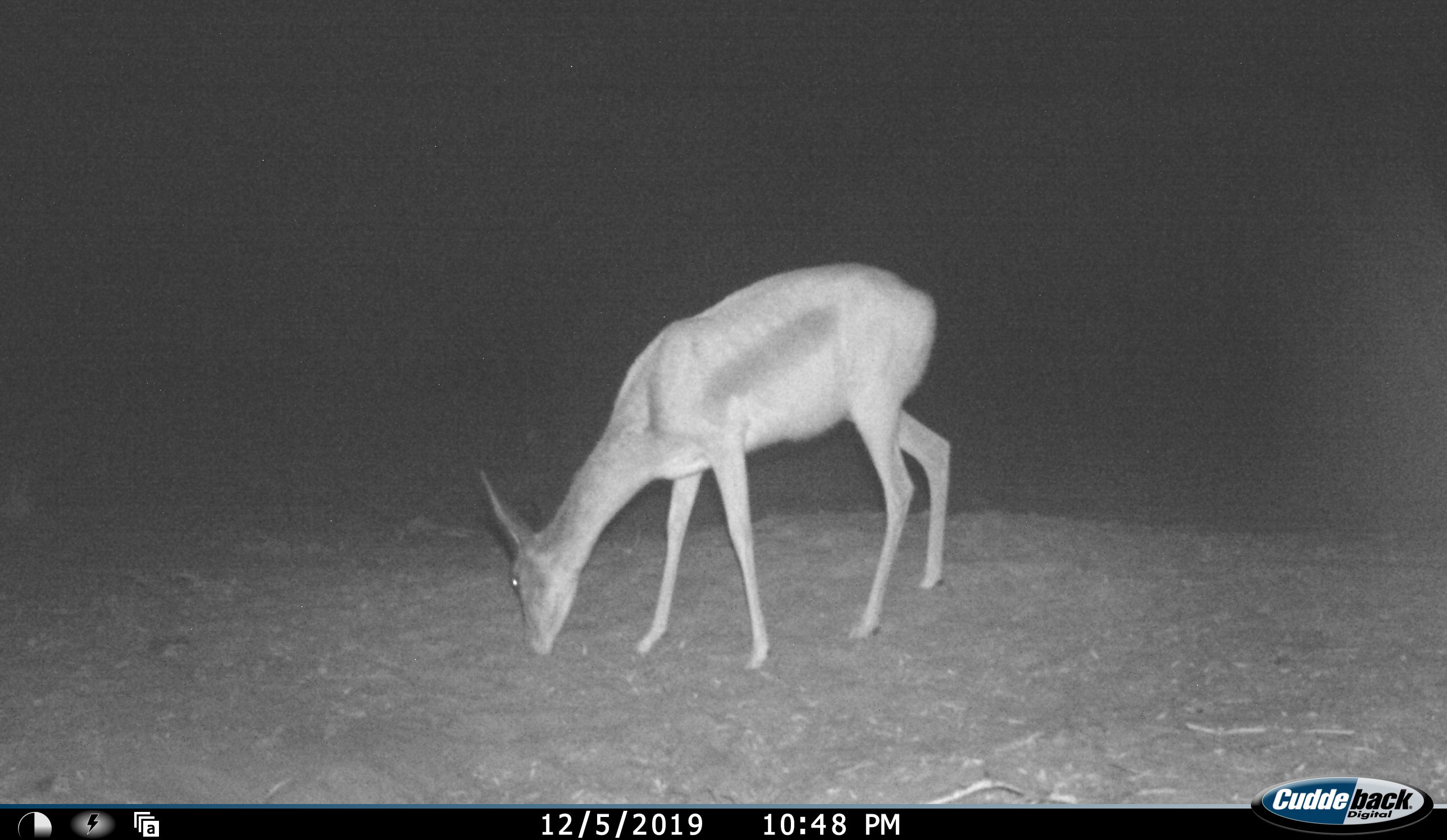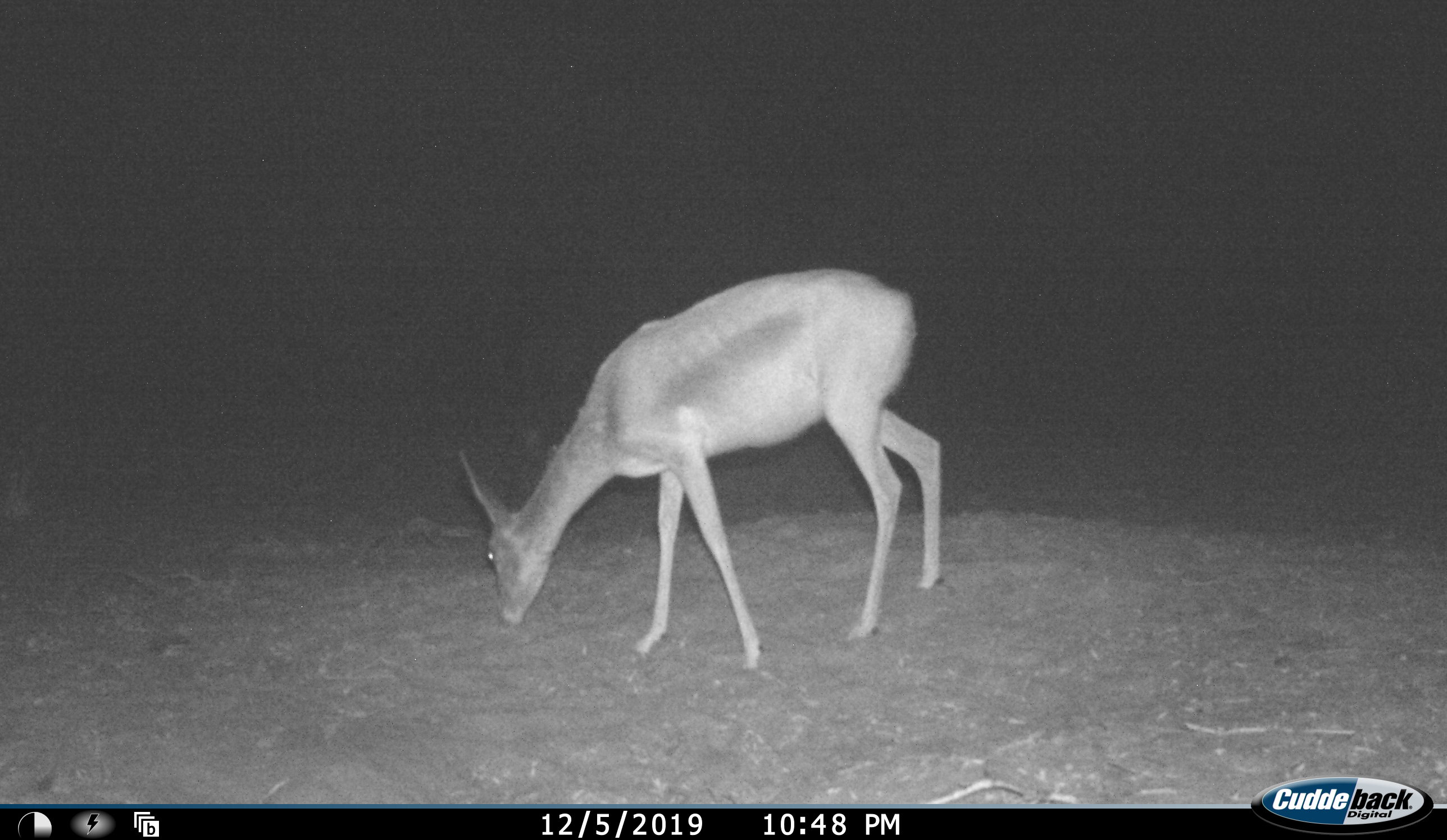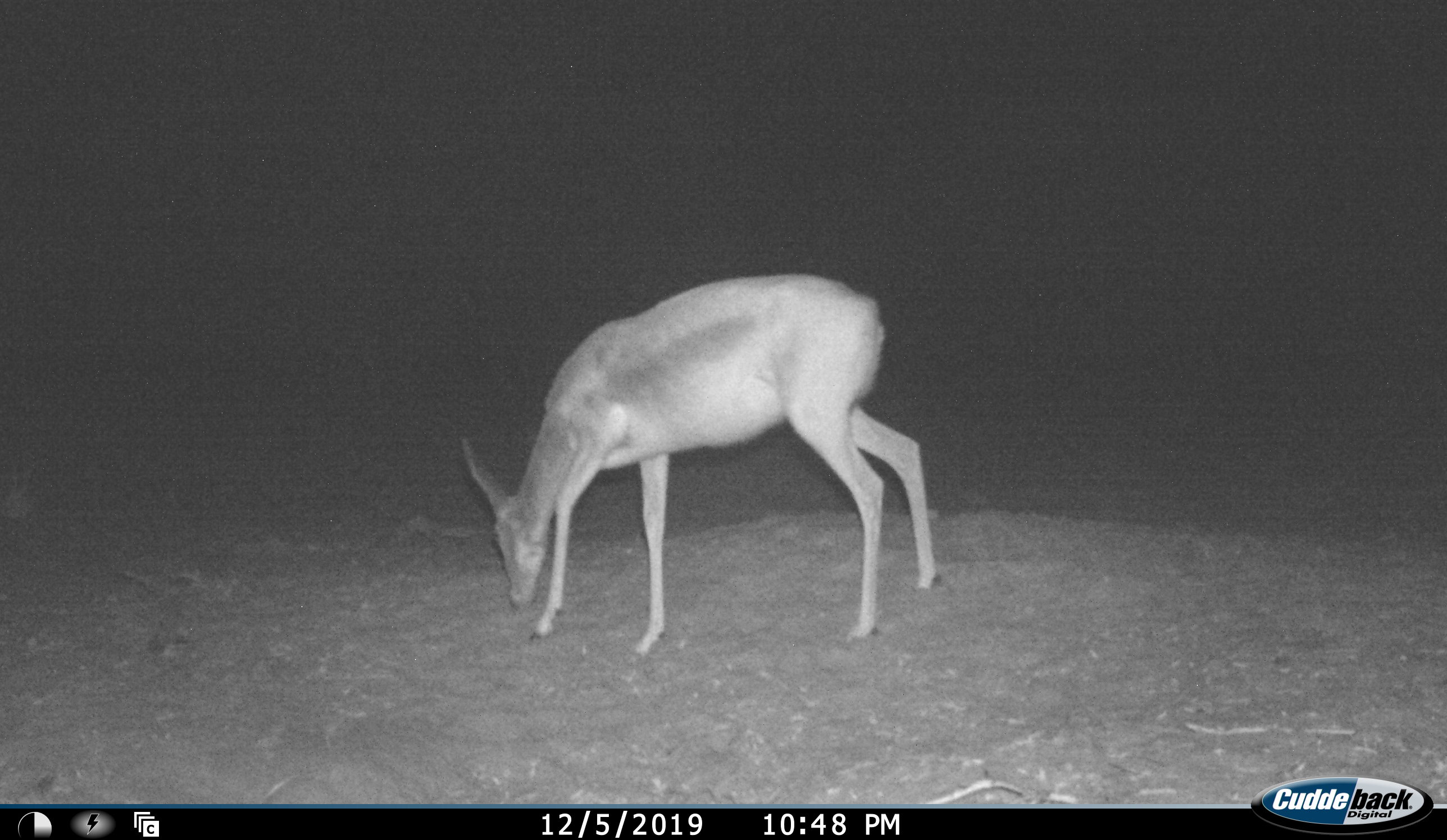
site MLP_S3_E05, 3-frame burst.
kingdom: Animalia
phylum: Chordata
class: Mammalia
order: Artiodactyla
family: Bovidae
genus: Antidorcas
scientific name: Antidorcas marsupialis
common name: springbok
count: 1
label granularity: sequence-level